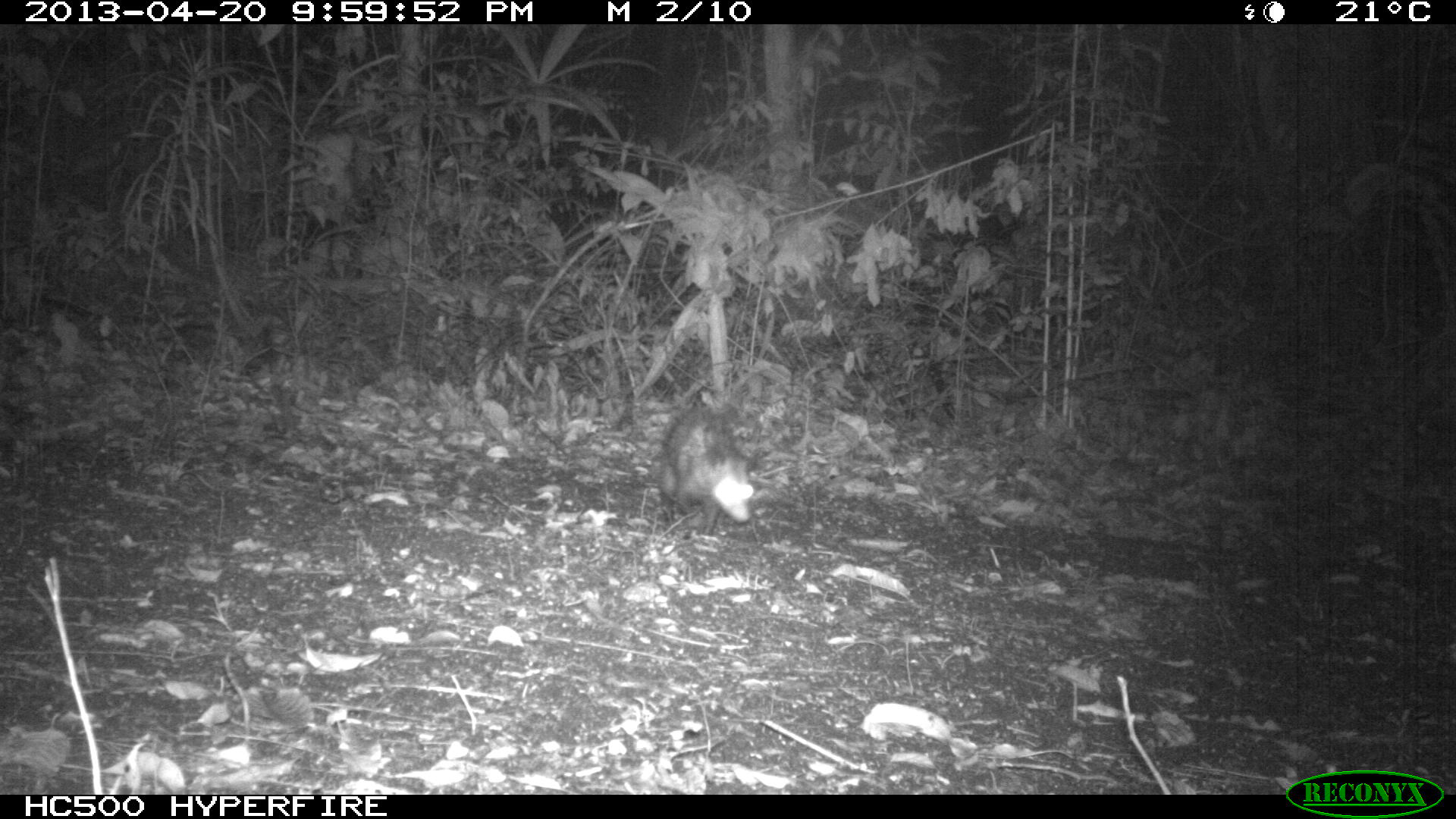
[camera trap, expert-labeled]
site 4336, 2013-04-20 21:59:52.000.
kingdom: Animalia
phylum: Chordata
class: Mammalia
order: Didelphimorphia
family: Didelphidae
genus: Didelphis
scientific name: Didelphis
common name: american opossums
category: didelphis sp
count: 1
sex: female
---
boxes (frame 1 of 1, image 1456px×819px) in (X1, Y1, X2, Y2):
didelphis sp: (649, 399, 754, 533)